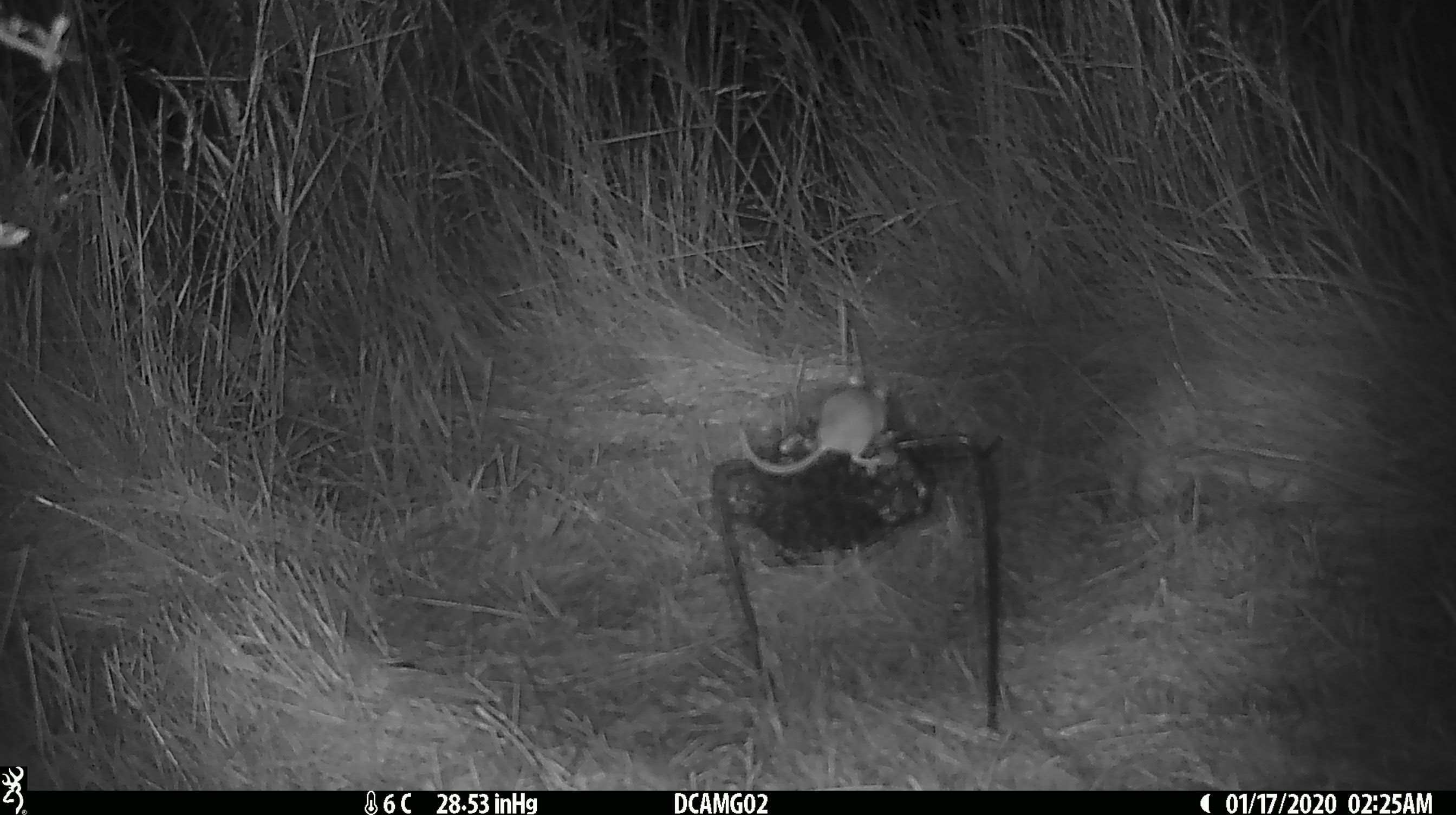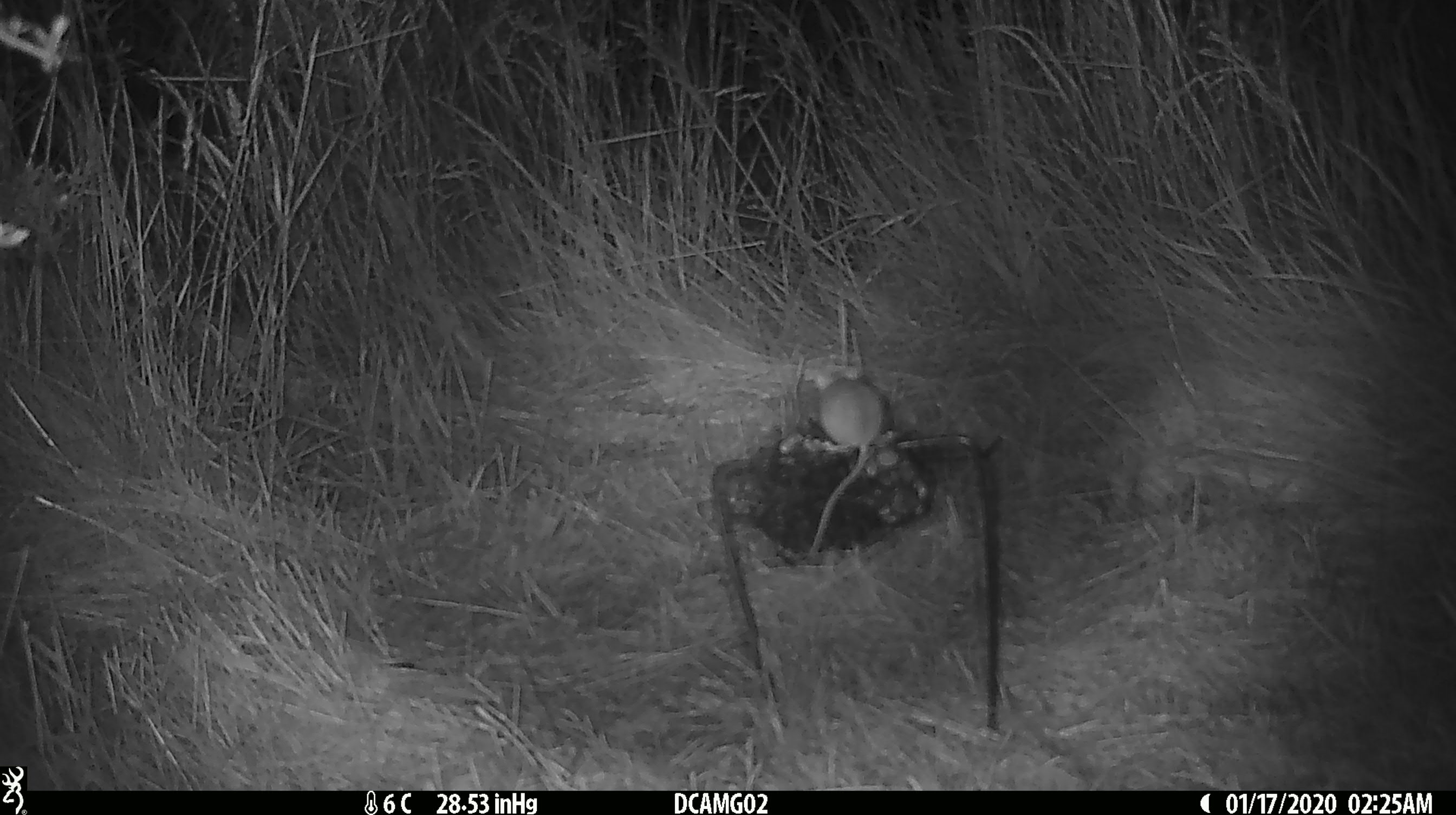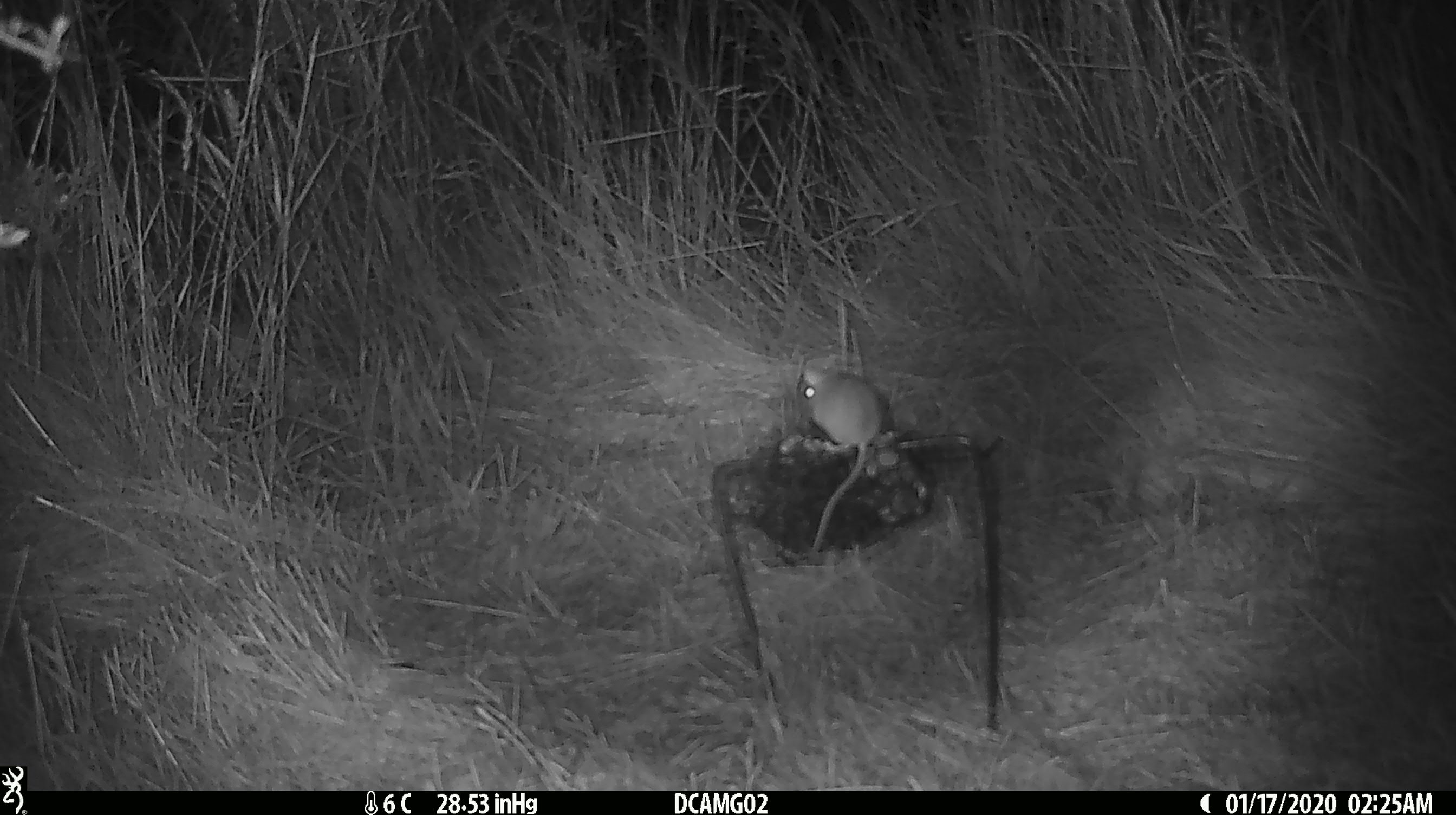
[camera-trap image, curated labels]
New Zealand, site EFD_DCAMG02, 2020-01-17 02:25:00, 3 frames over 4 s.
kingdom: Animalia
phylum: Chordata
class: Mammalia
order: Rodentia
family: Muridae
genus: Mus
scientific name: Mus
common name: mouse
Mouse (Mus).